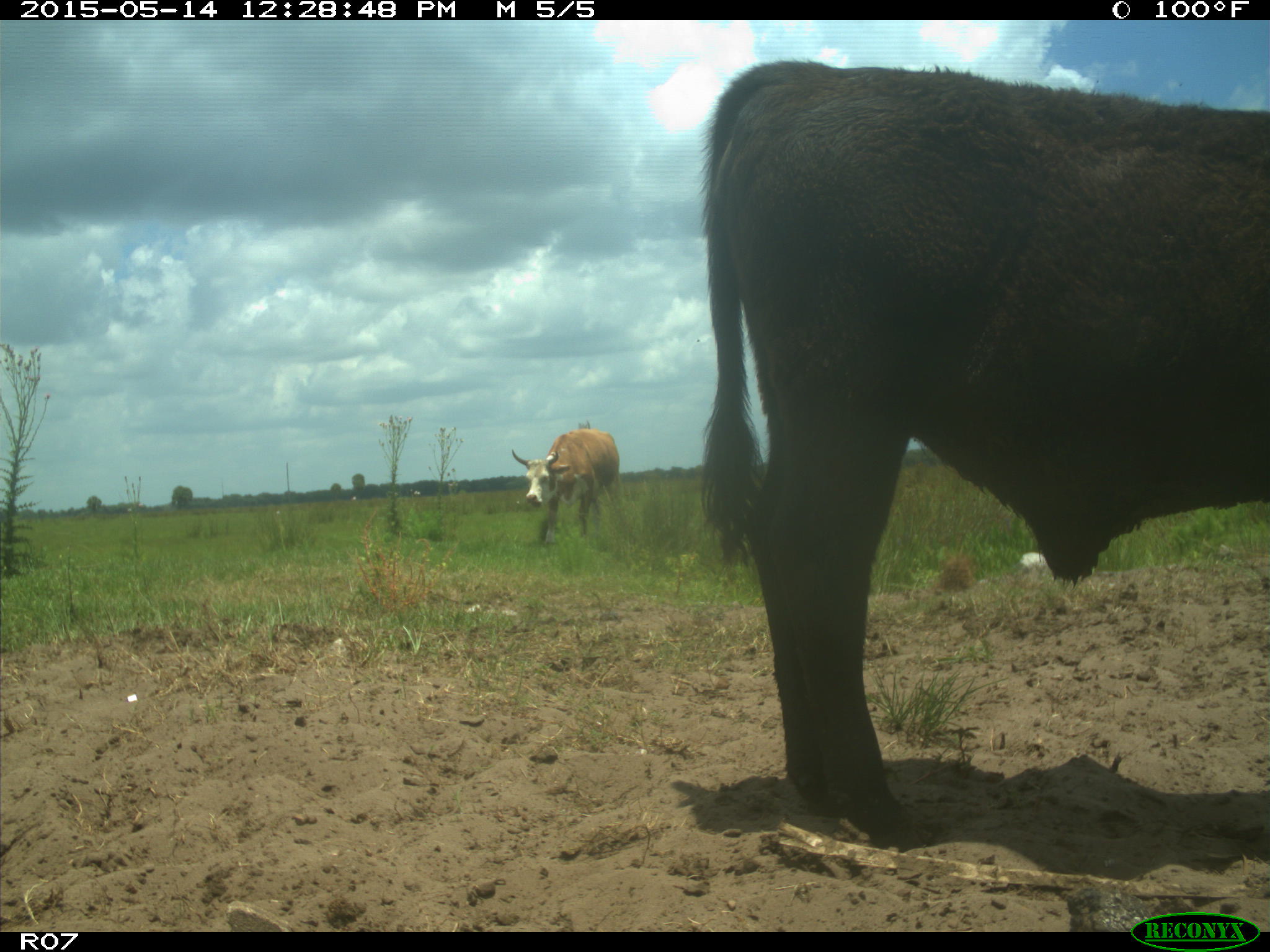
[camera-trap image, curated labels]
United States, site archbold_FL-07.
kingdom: Animalia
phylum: Chordata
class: Mammalia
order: Artiodactyla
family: Bovidae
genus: Bos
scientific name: Bos taurus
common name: domestic cow